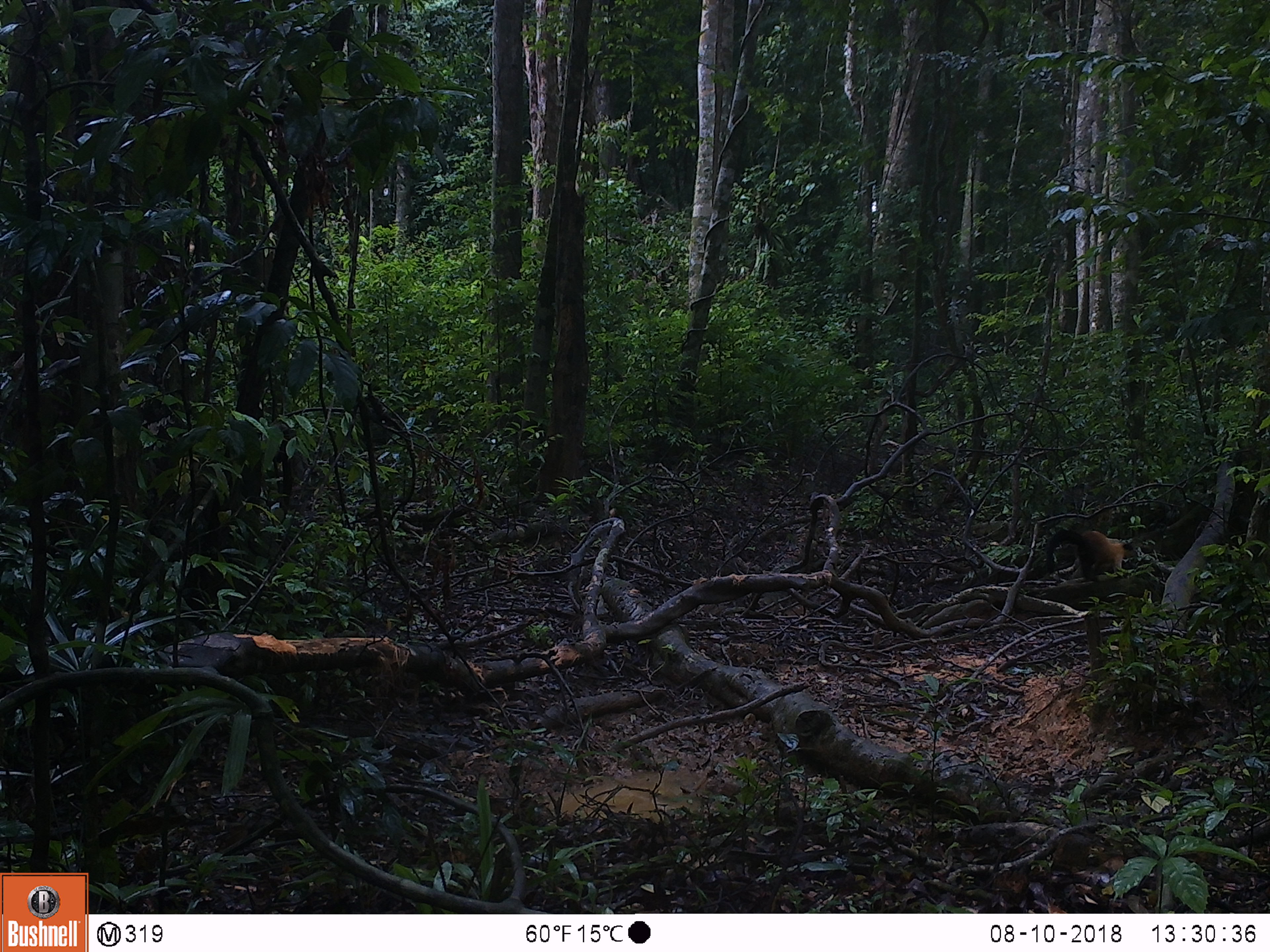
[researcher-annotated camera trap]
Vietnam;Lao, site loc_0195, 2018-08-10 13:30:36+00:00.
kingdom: Animalia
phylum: Chordata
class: Mammalia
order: Carnivora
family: Mustelidae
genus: Martes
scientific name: Martes flavigula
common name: yellow-throated marten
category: yellow throated marten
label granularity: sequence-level